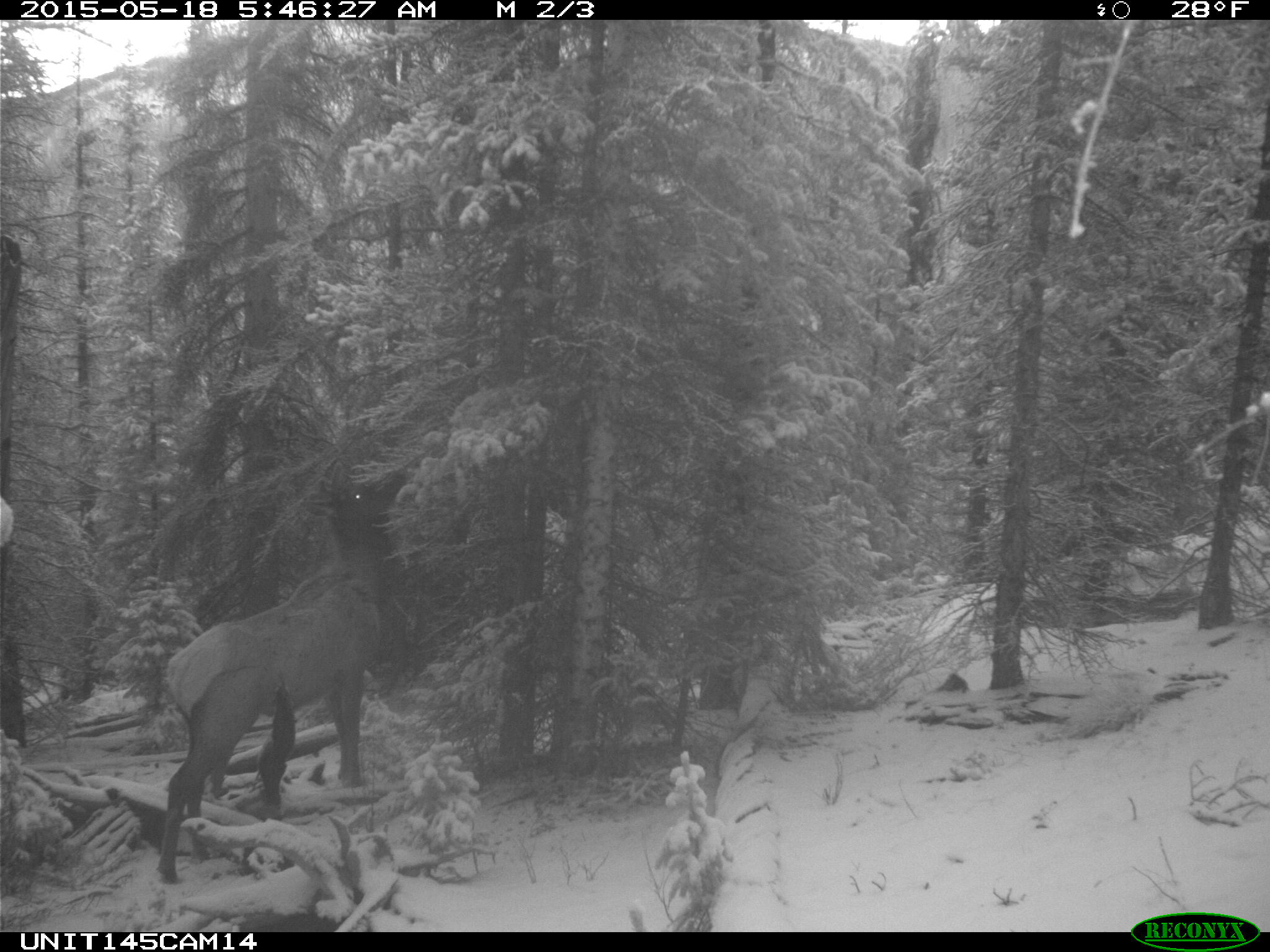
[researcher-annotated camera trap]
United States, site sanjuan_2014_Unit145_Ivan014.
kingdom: Animalia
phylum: Chordata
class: Mammalia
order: Artiodactyla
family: Cervidae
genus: Cervus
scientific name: Cervus elaphus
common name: red deer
Cervus elaphus (red deer).